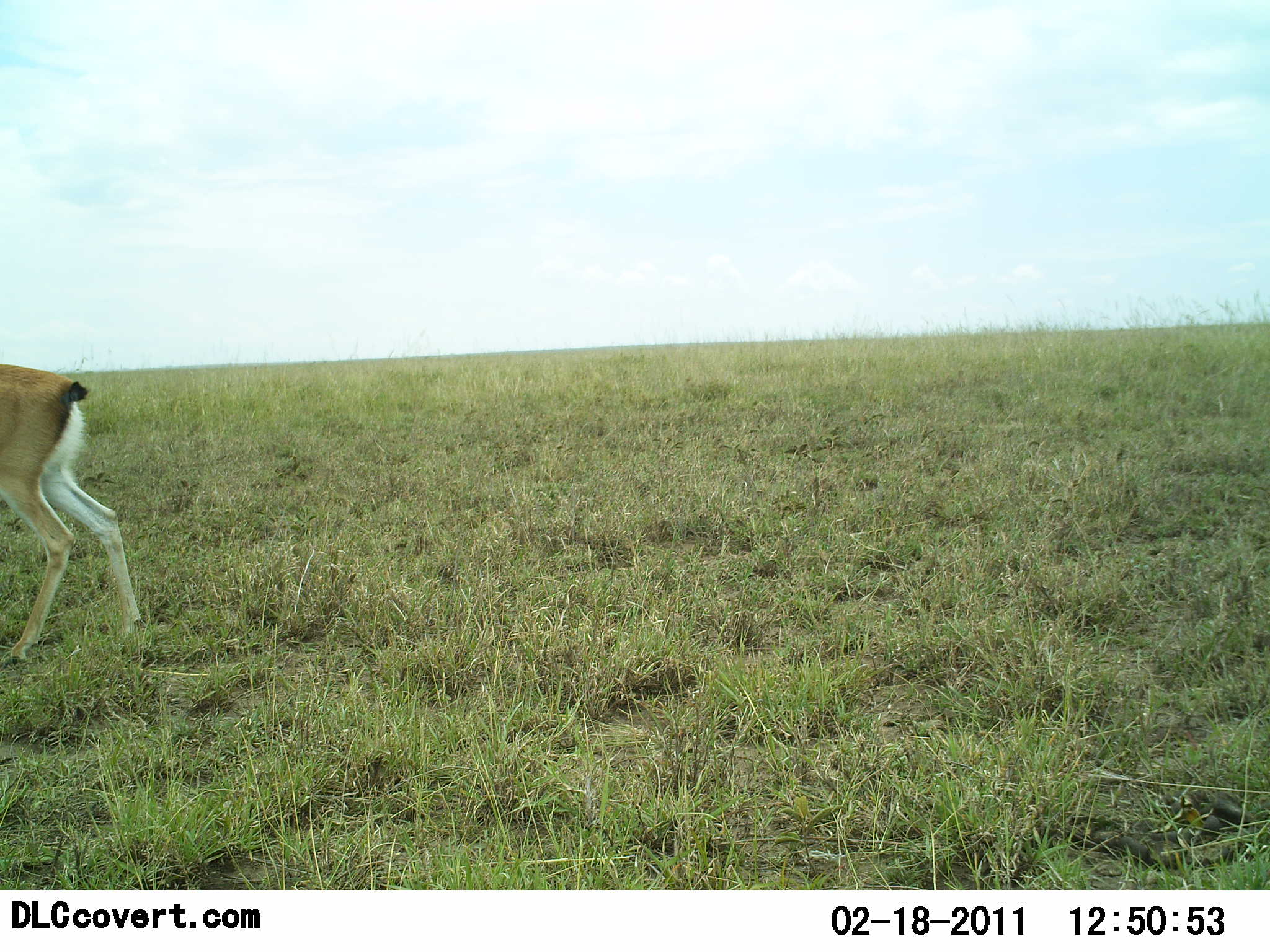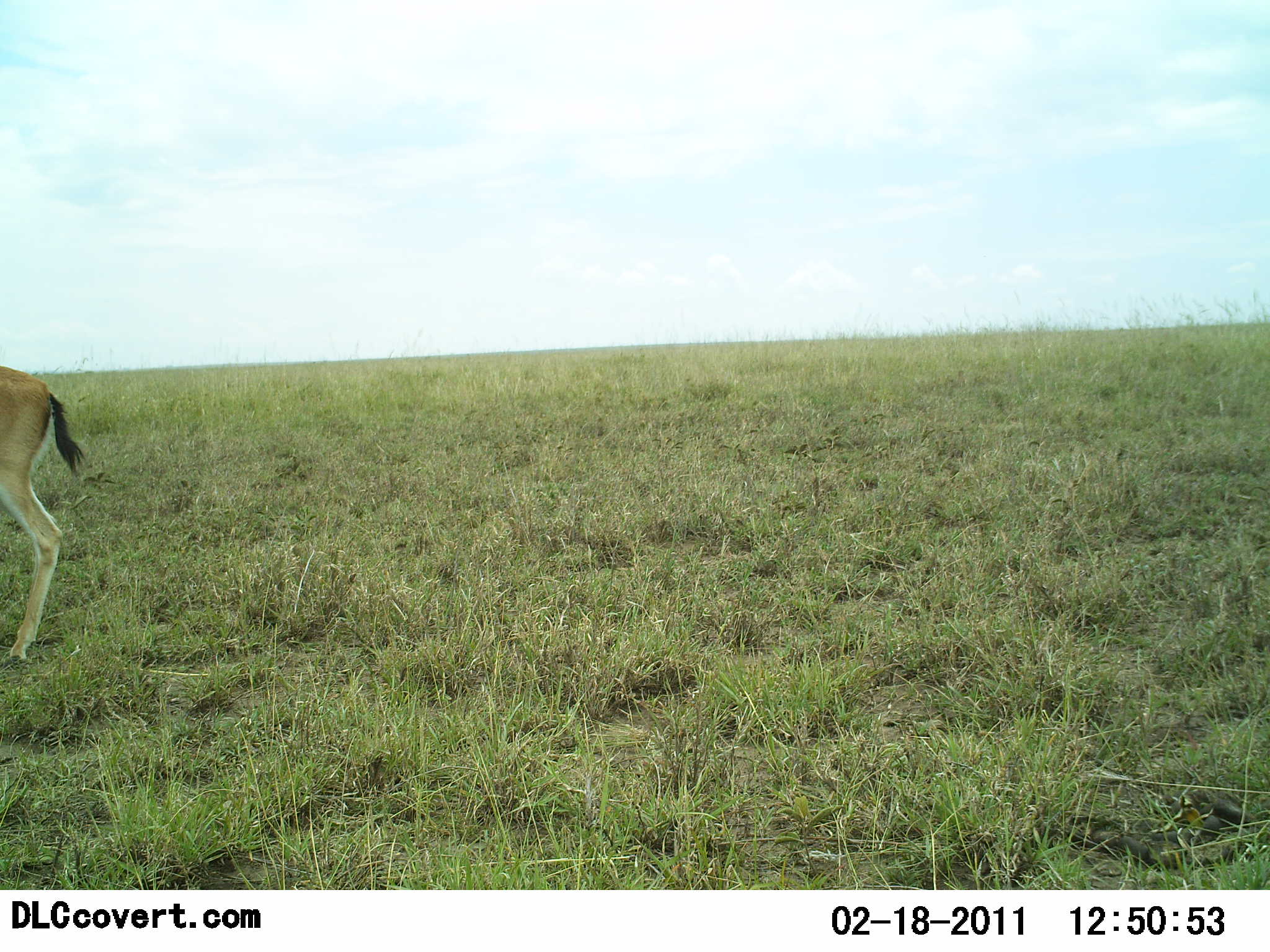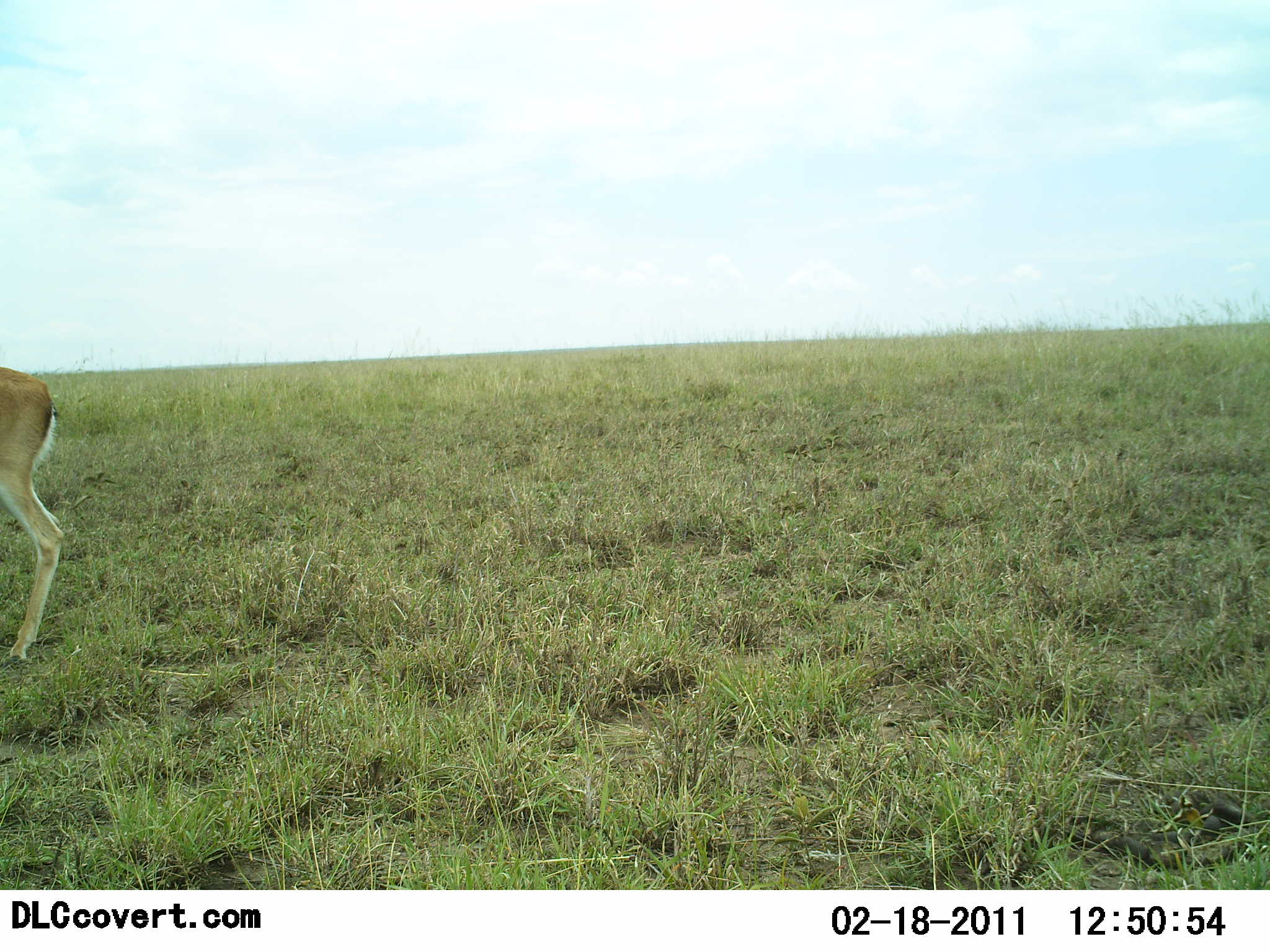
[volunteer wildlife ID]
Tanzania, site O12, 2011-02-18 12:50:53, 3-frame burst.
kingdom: Animalia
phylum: Chordata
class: Mammalia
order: Artiodactyla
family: Bovidae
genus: Eudorcas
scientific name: Eudorcas thomsonii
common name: thomson's gazelle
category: gazellethomsons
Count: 1.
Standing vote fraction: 67%.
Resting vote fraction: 0%.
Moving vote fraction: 50%.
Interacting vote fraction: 0%.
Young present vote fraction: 0%.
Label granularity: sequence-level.